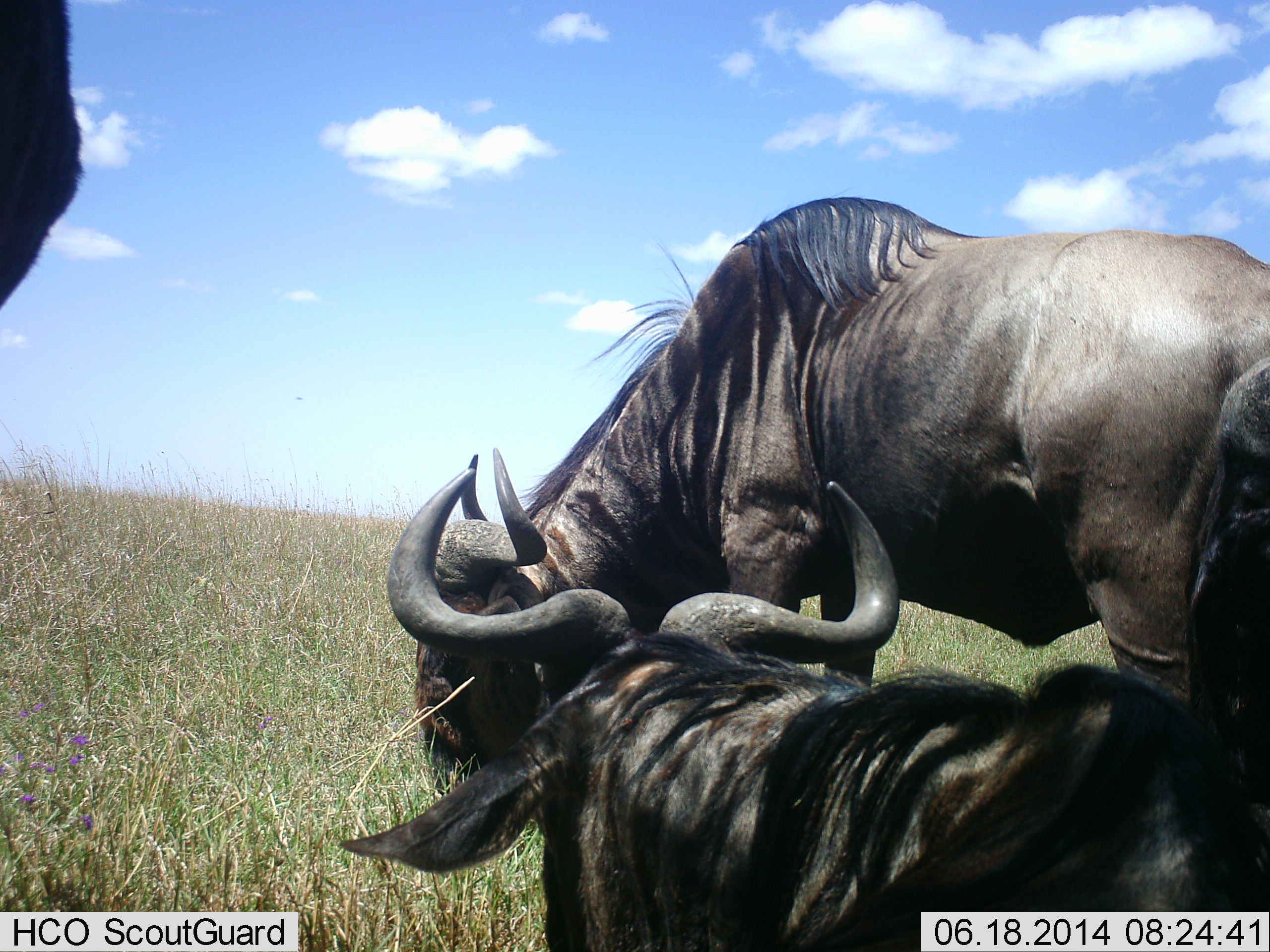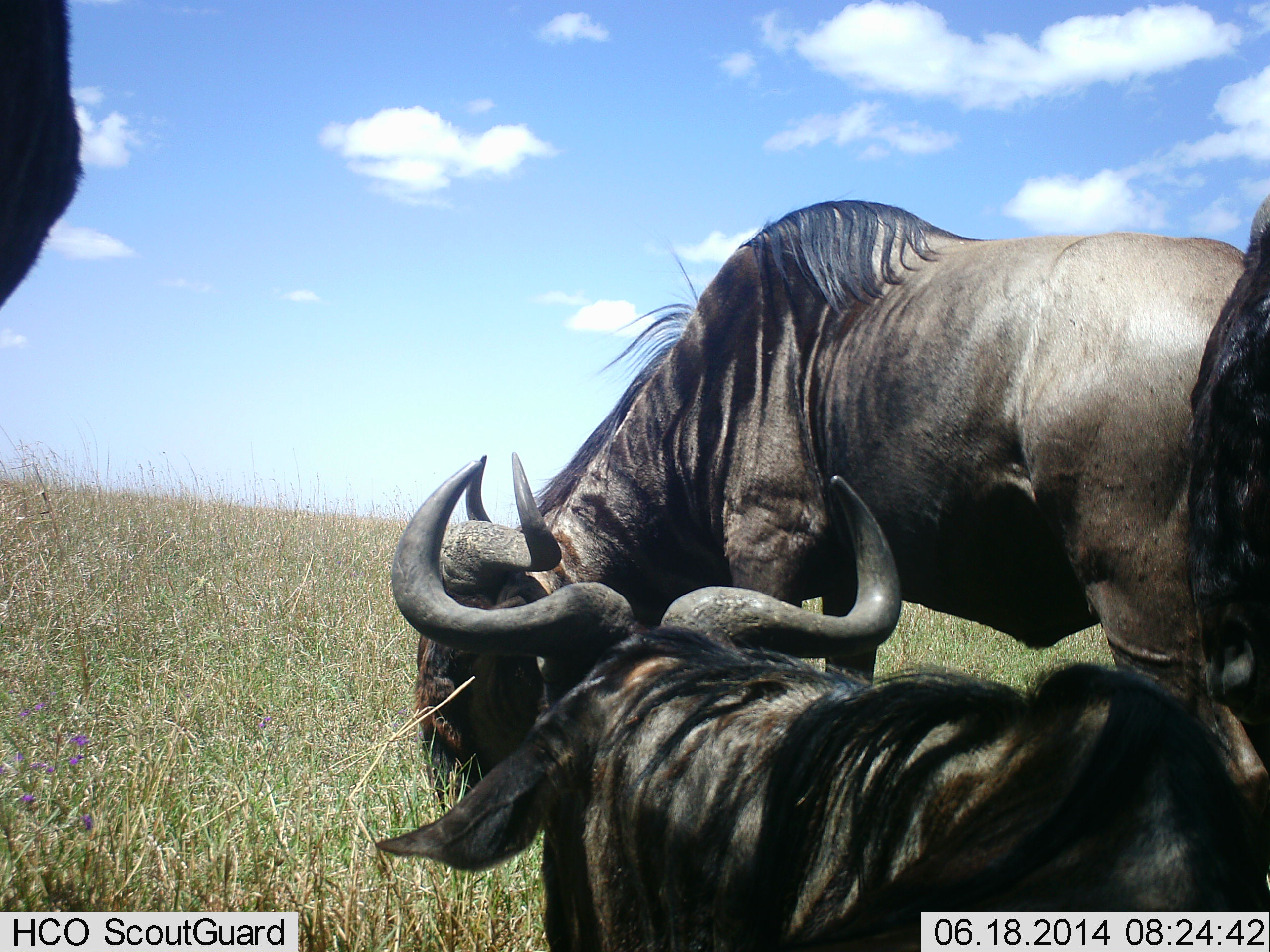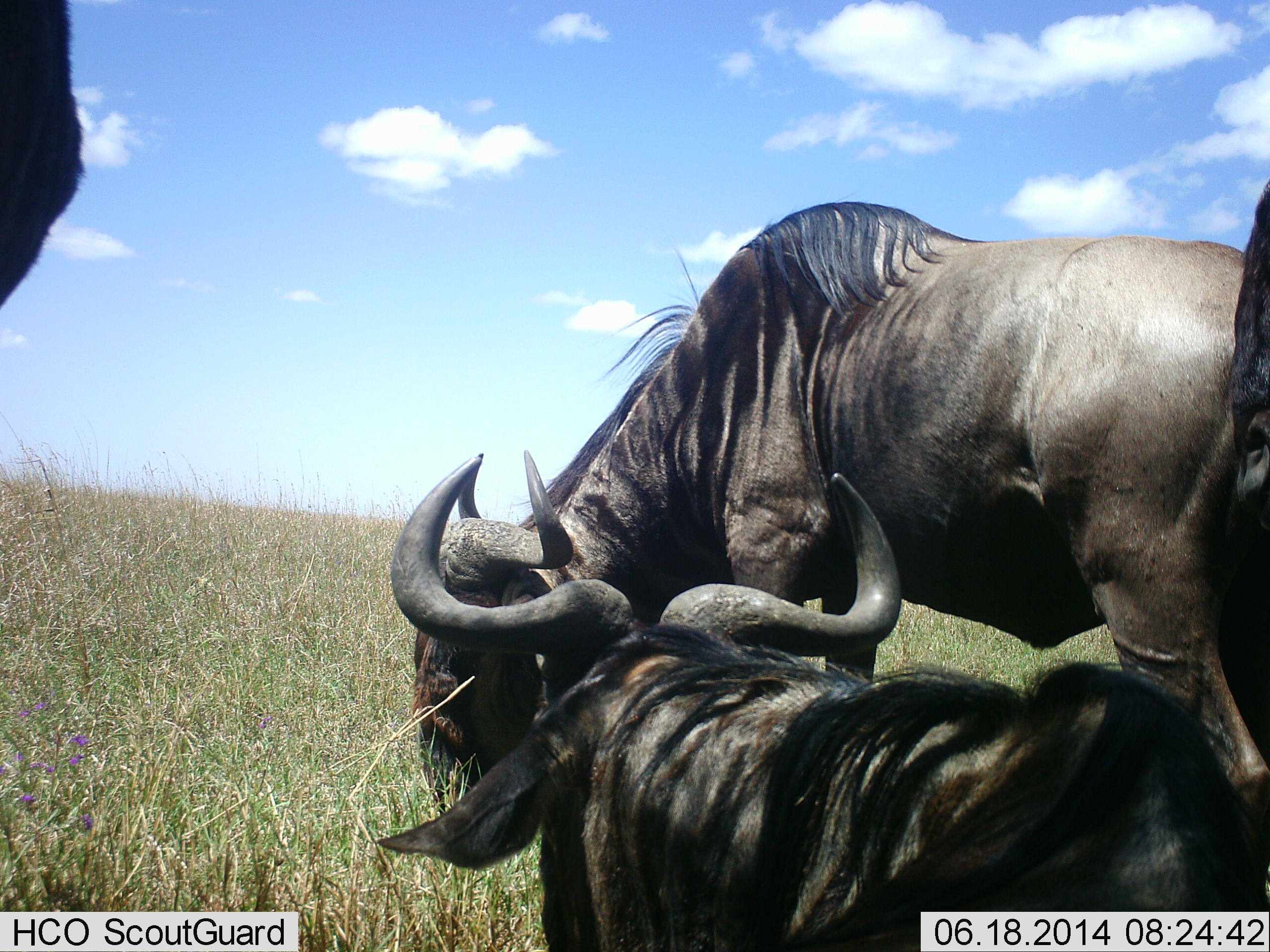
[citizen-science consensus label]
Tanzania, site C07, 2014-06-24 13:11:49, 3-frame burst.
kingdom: Animalia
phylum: Chordata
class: Mammalia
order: Artiodactyla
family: Bovidae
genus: Connochaetes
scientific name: Connochaetes taurinus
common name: blue wildebeest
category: wildebeest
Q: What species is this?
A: Wildebeest (blue wildebeest) (Connochaetes taurinus).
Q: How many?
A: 4.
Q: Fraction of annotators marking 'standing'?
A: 70%.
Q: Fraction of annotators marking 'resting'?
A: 70%.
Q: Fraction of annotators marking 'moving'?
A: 10%.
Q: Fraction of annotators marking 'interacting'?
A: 10%.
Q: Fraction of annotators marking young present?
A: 10%.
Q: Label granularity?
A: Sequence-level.